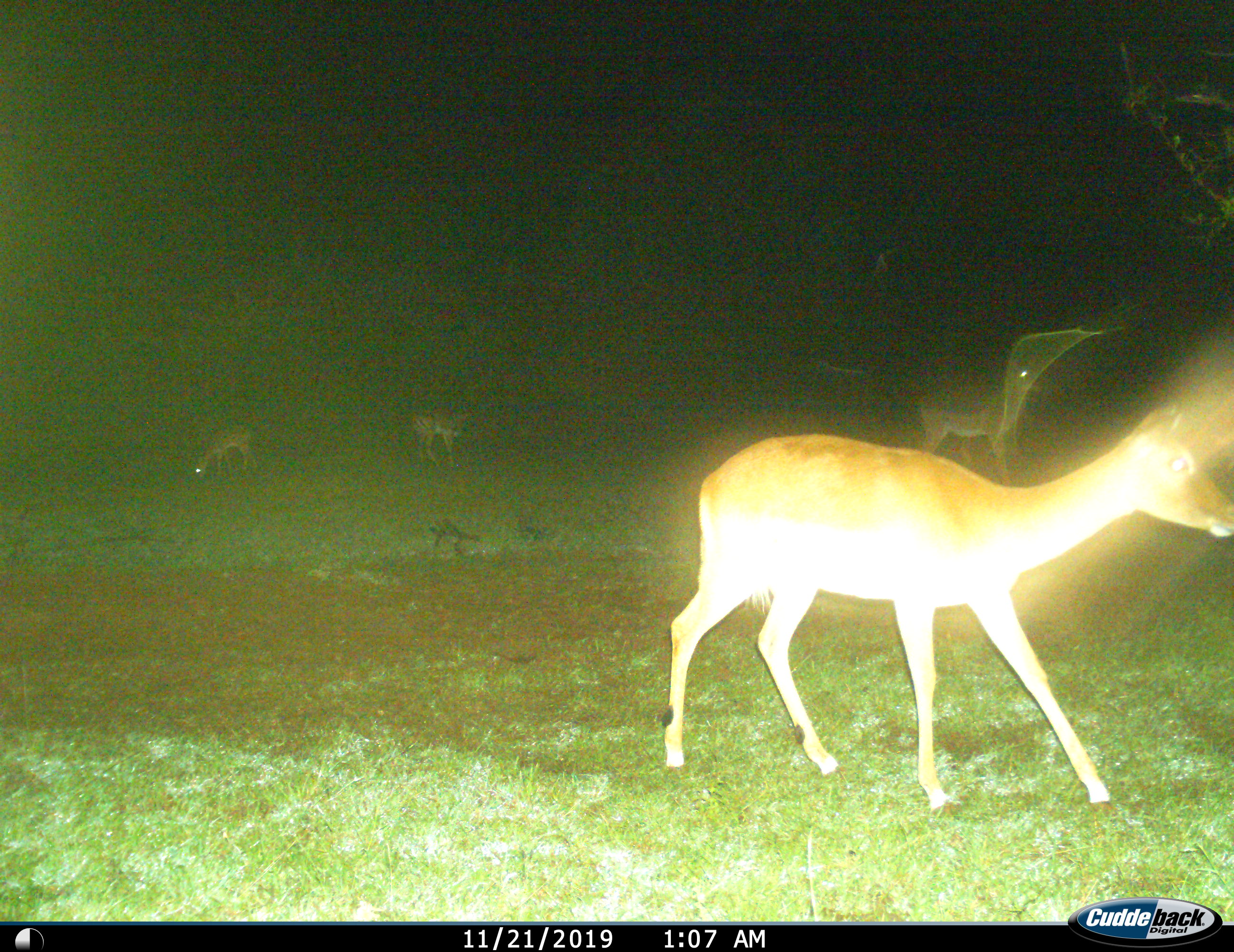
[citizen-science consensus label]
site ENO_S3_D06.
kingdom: Animalia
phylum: Chordata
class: Mammalia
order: Artiodactyla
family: Bovidae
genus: Aepyceros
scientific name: Aepyceros melampus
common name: impala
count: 4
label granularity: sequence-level